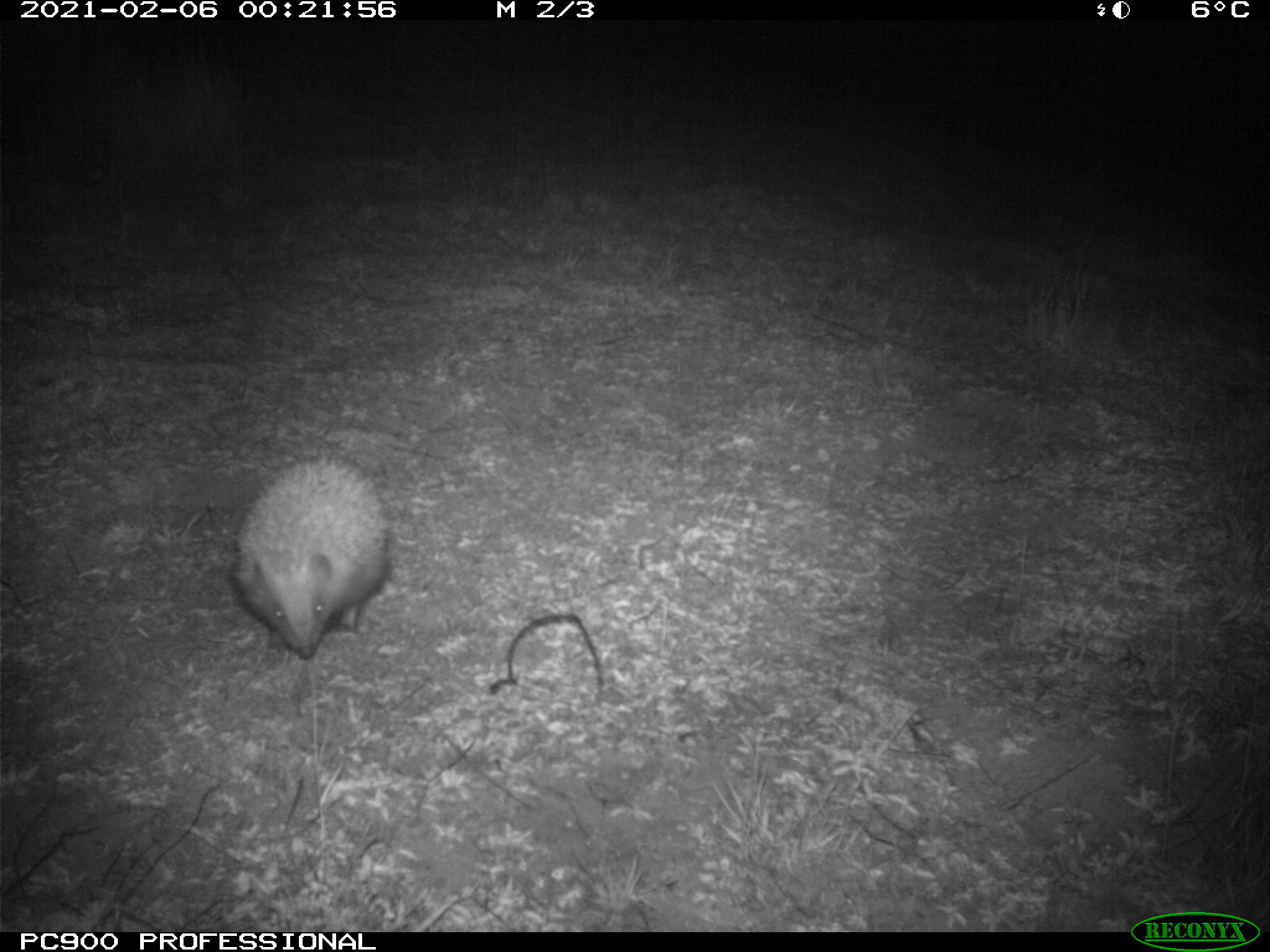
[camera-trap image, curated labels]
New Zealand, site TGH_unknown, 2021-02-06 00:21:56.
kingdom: Animalia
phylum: Chordata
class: Mammalia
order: Eulipotyphla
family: Erinaceidae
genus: Erinaceus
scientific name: Erinaceus europaeus europaeus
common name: european hedgehog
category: hedgehog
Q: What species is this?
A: Hedgehog (european hedgehog) (Erinaceus europaeus europaeus).